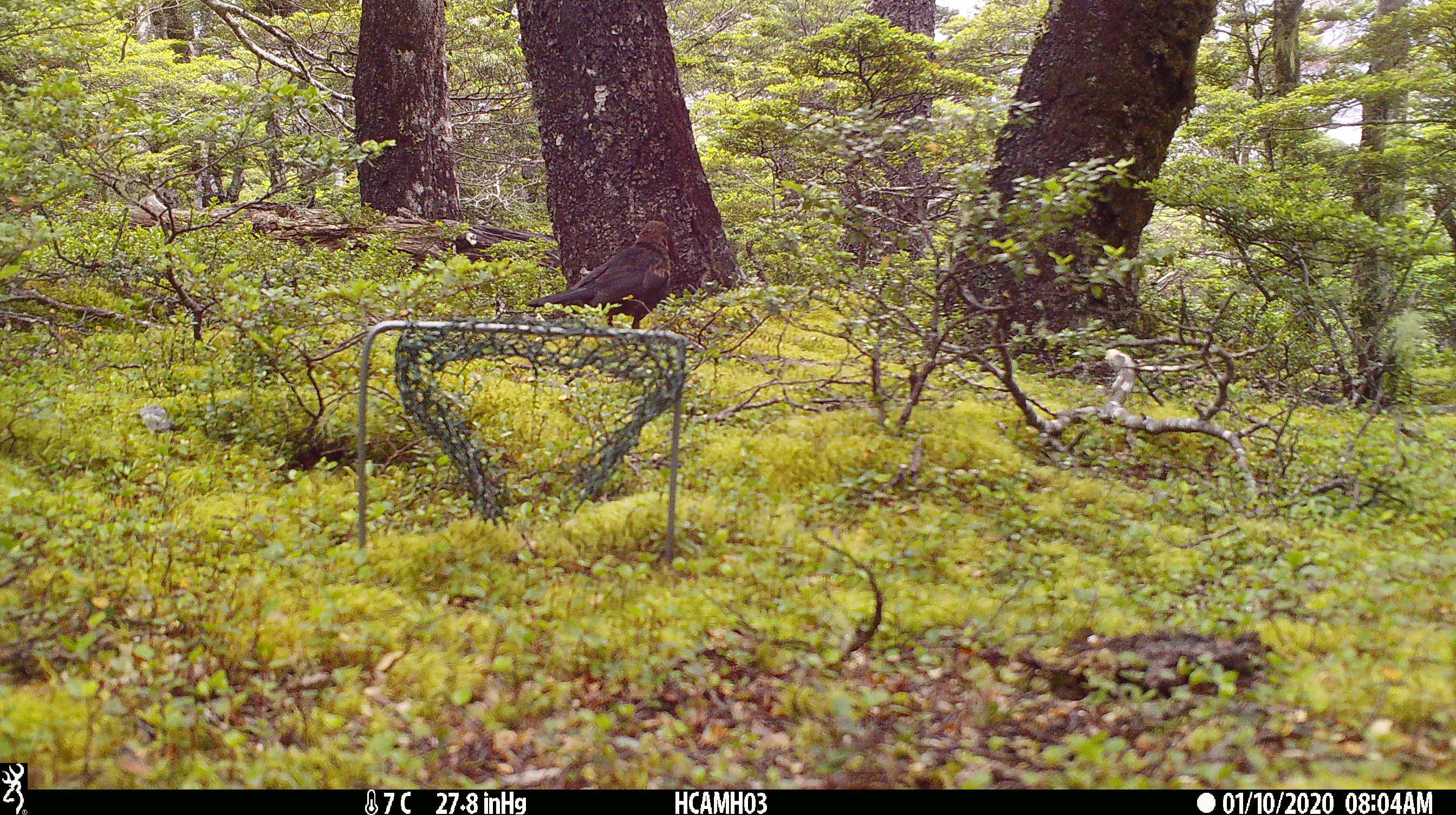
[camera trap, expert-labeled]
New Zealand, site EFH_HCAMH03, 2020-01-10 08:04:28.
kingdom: Animalia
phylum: Chordata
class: Aves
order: Passeriformes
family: Turdidae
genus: Turdus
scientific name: Turdus merula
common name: eurasian blackbird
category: blackbird